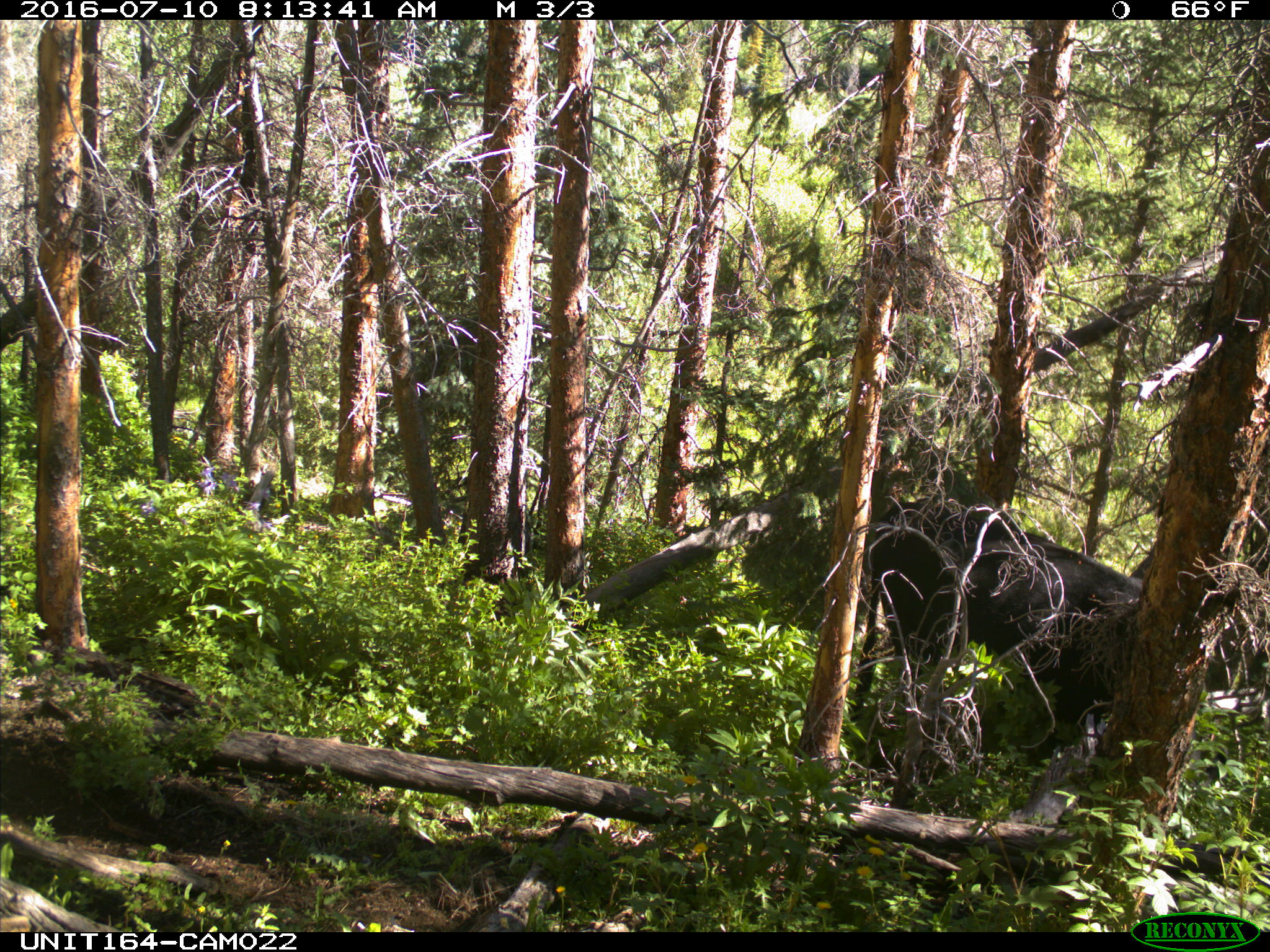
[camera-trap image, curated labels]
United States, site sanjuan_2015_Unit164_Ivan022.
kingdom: Animalia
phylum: Chordata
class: Mammalia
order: Artiodactyla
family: Bovidae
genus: Bos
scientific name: Bos taurus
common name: domestic cow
Bos taurus (domestic cow).